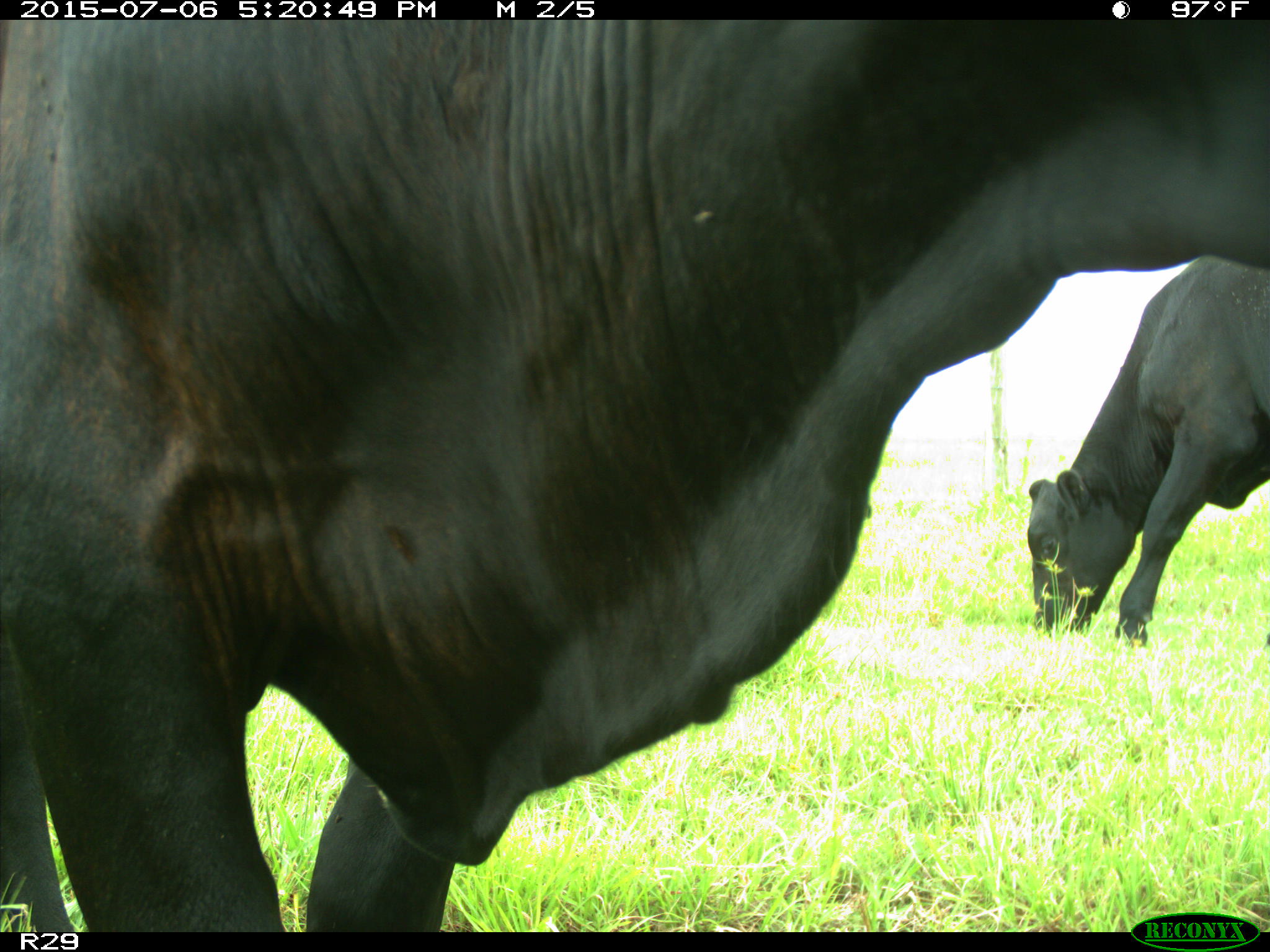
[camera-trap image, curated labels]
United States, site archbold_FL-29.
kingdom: Animalia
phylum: Chordata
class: Mammalia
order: Artiodactyla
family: Bovidae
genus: Bos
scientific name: Bos taurus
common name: domestic cow